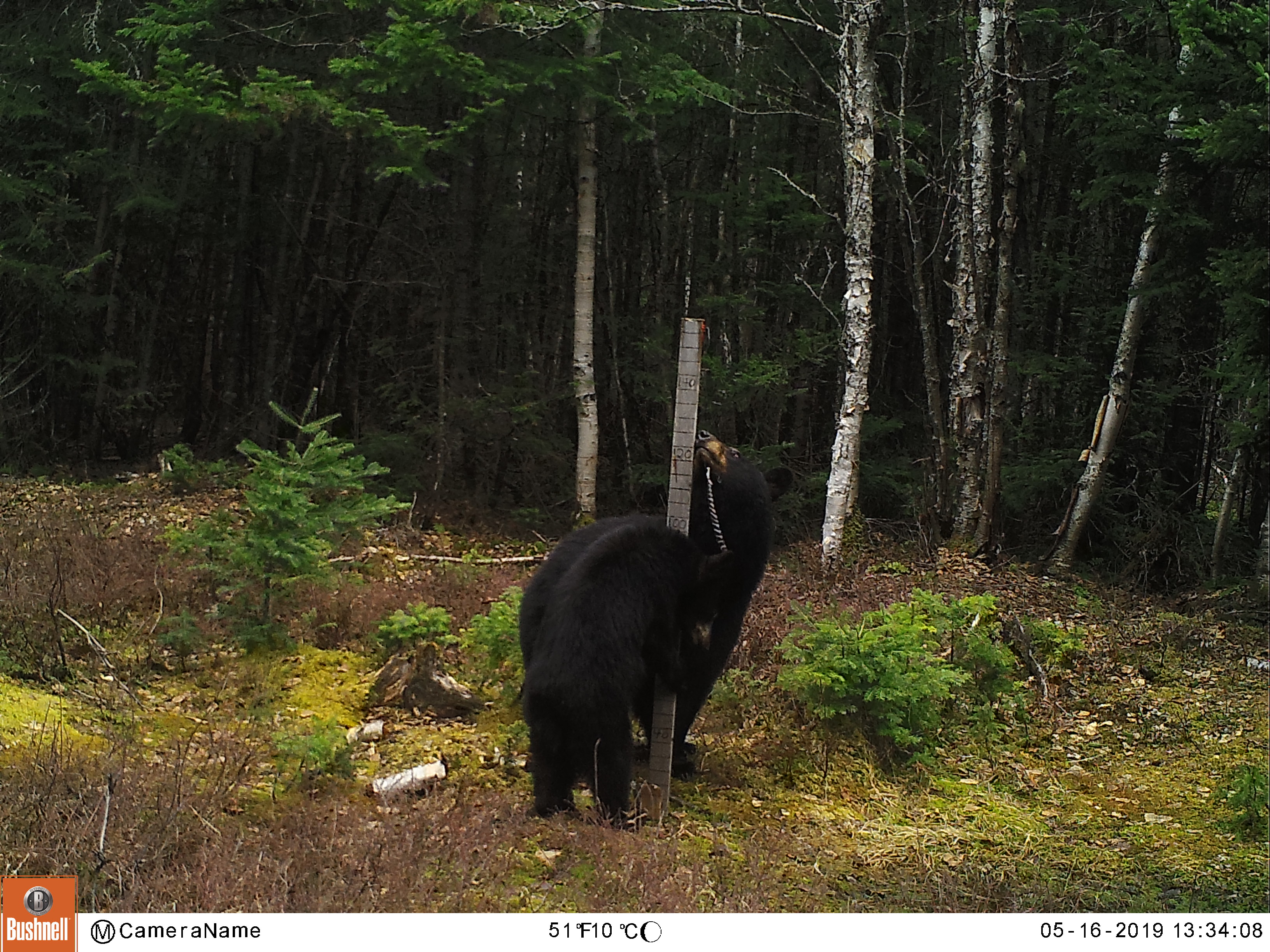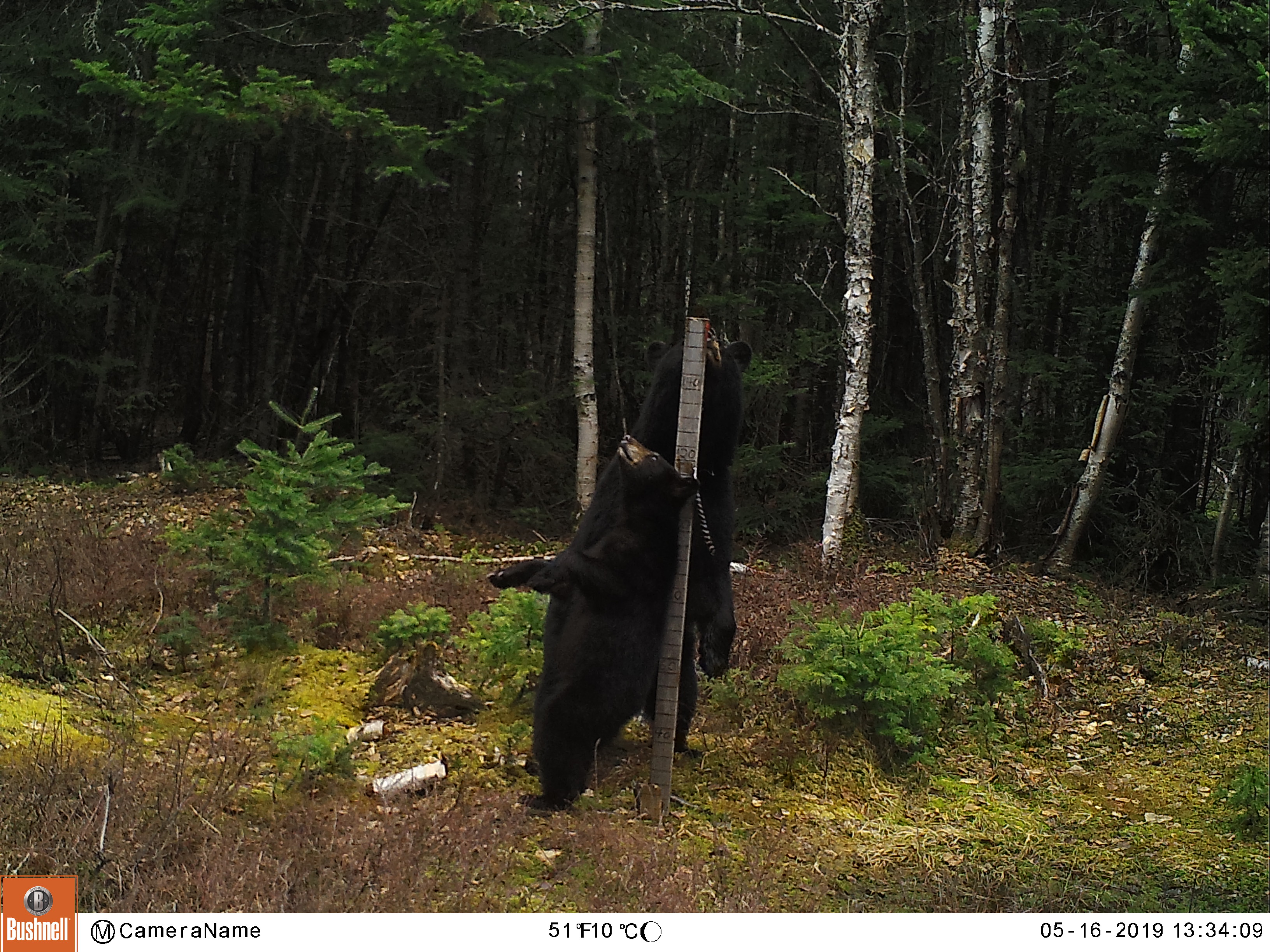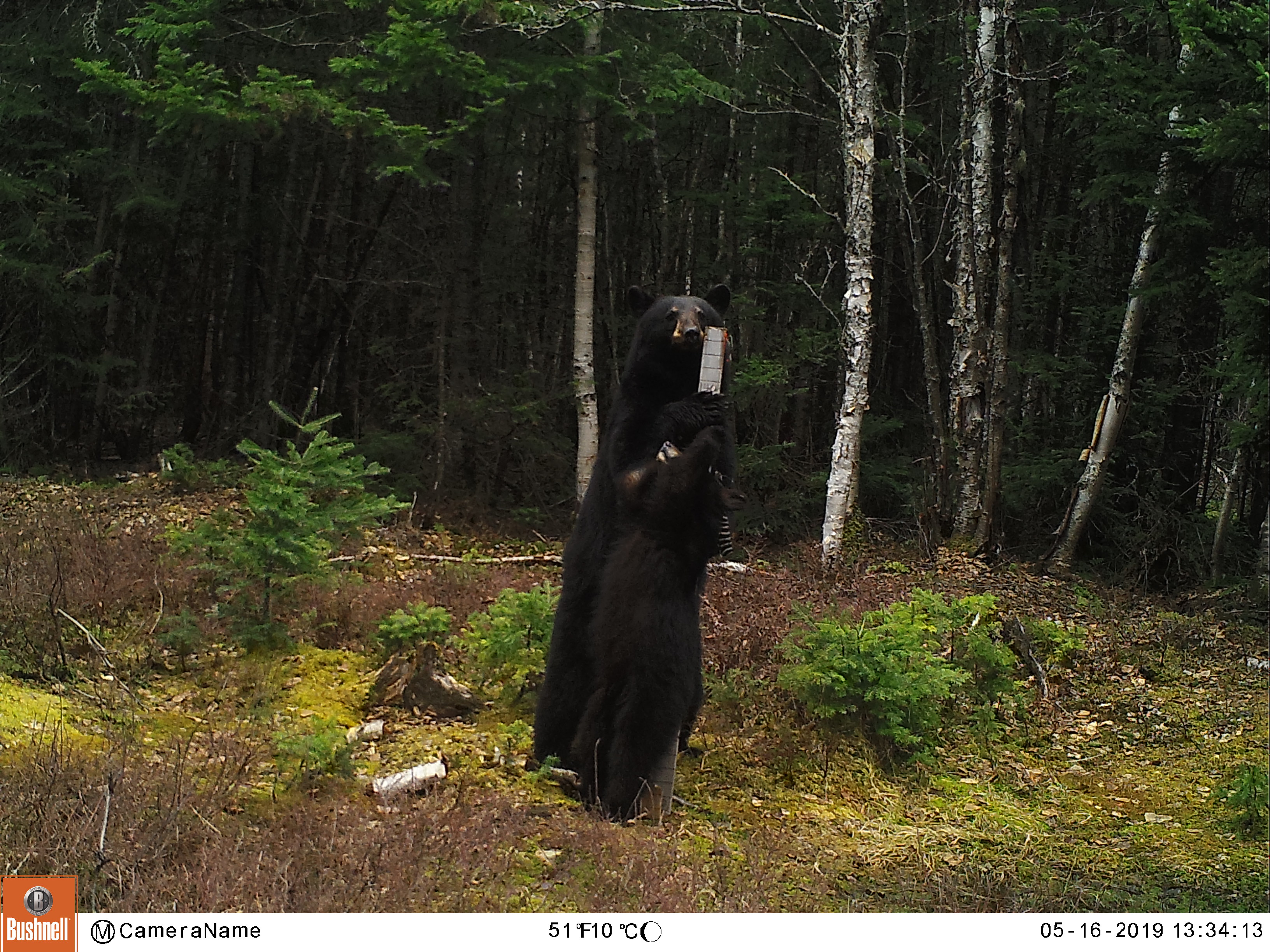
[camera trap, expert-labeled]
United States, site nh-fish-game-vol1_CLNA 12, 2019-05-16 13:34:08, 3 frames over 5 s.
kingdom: Animalia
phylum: Chordata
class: Mammalia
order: Carnivora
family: Ursidae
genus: Ursus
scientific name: Ursus americanus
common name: black bear